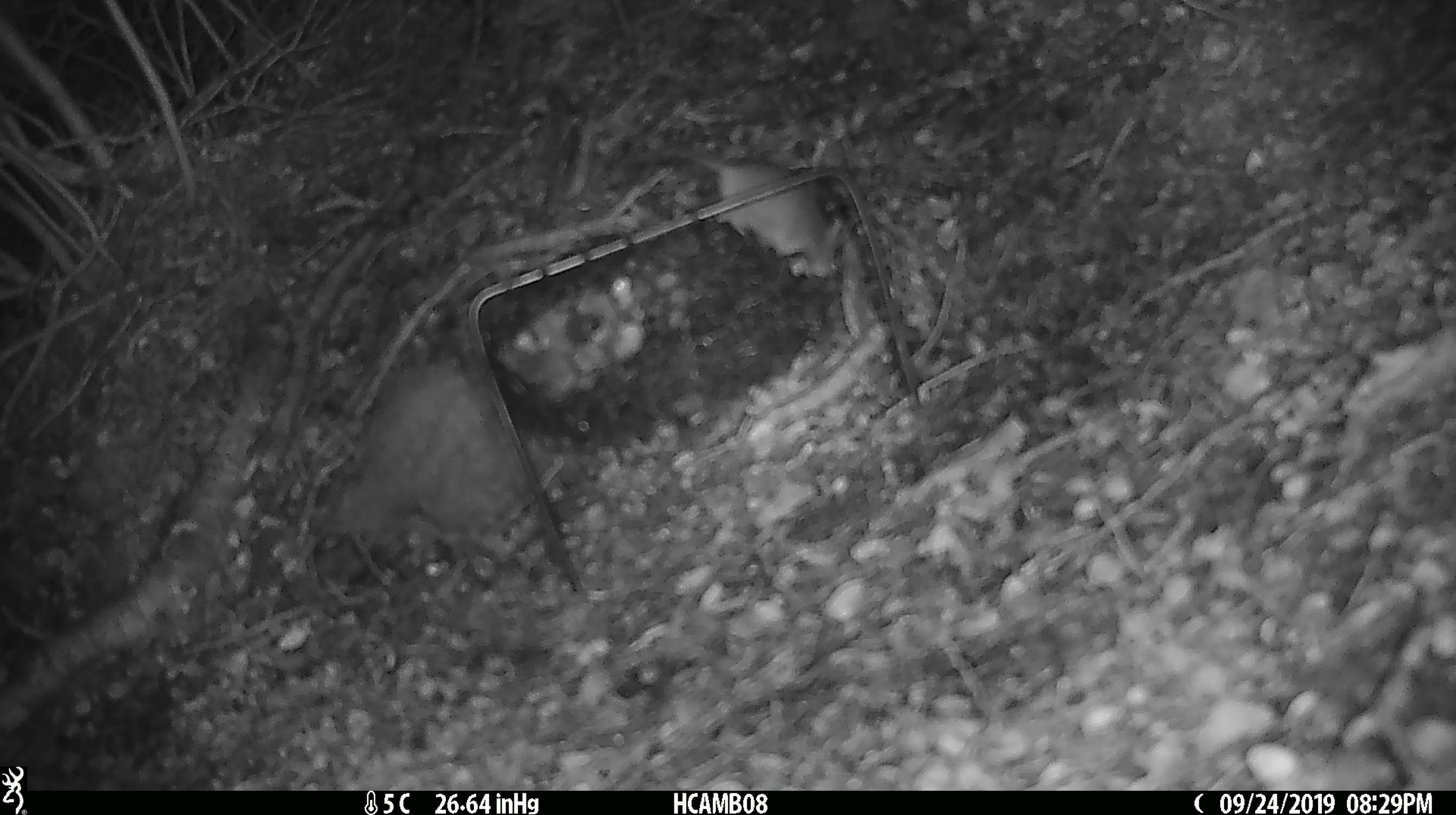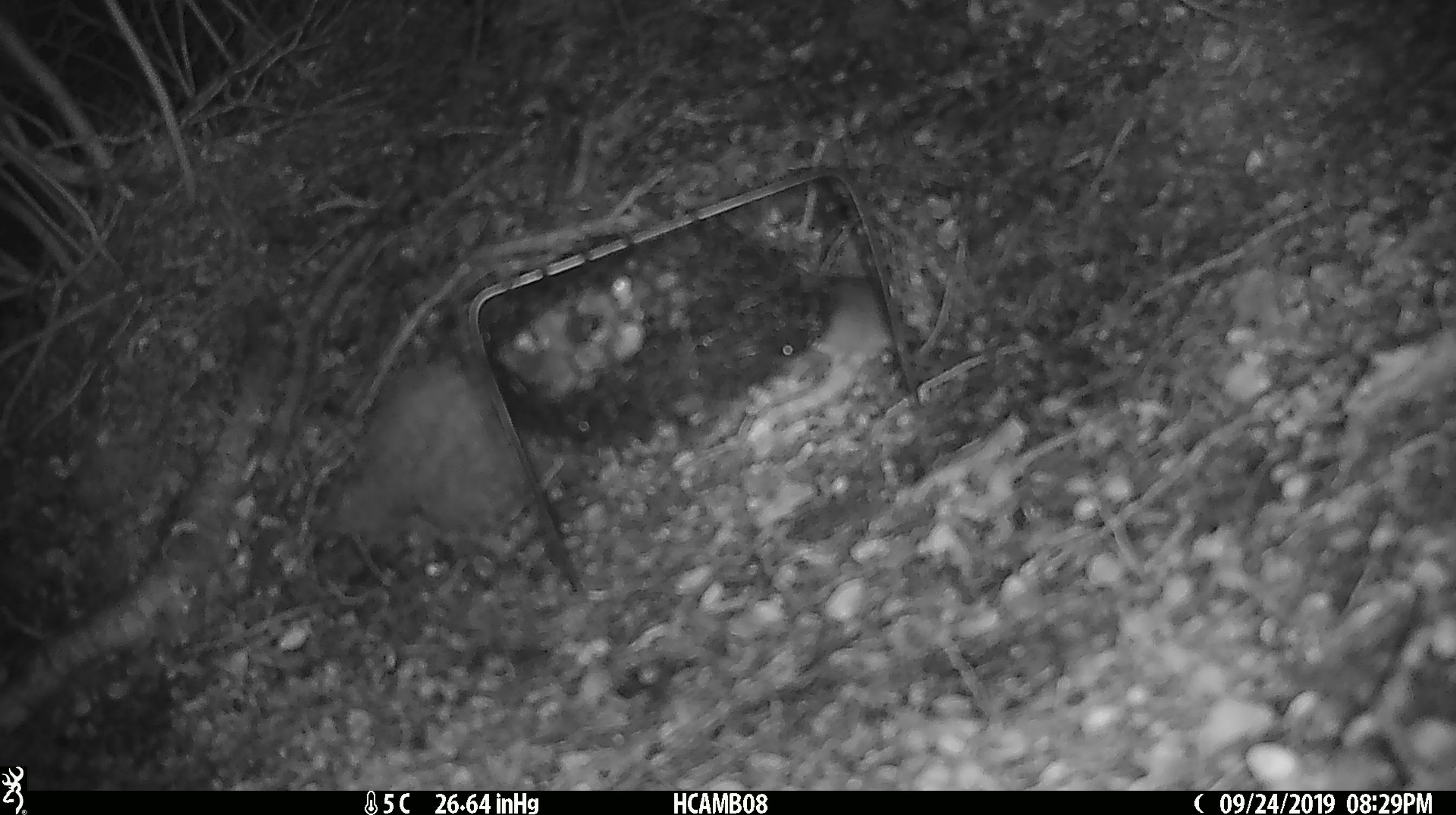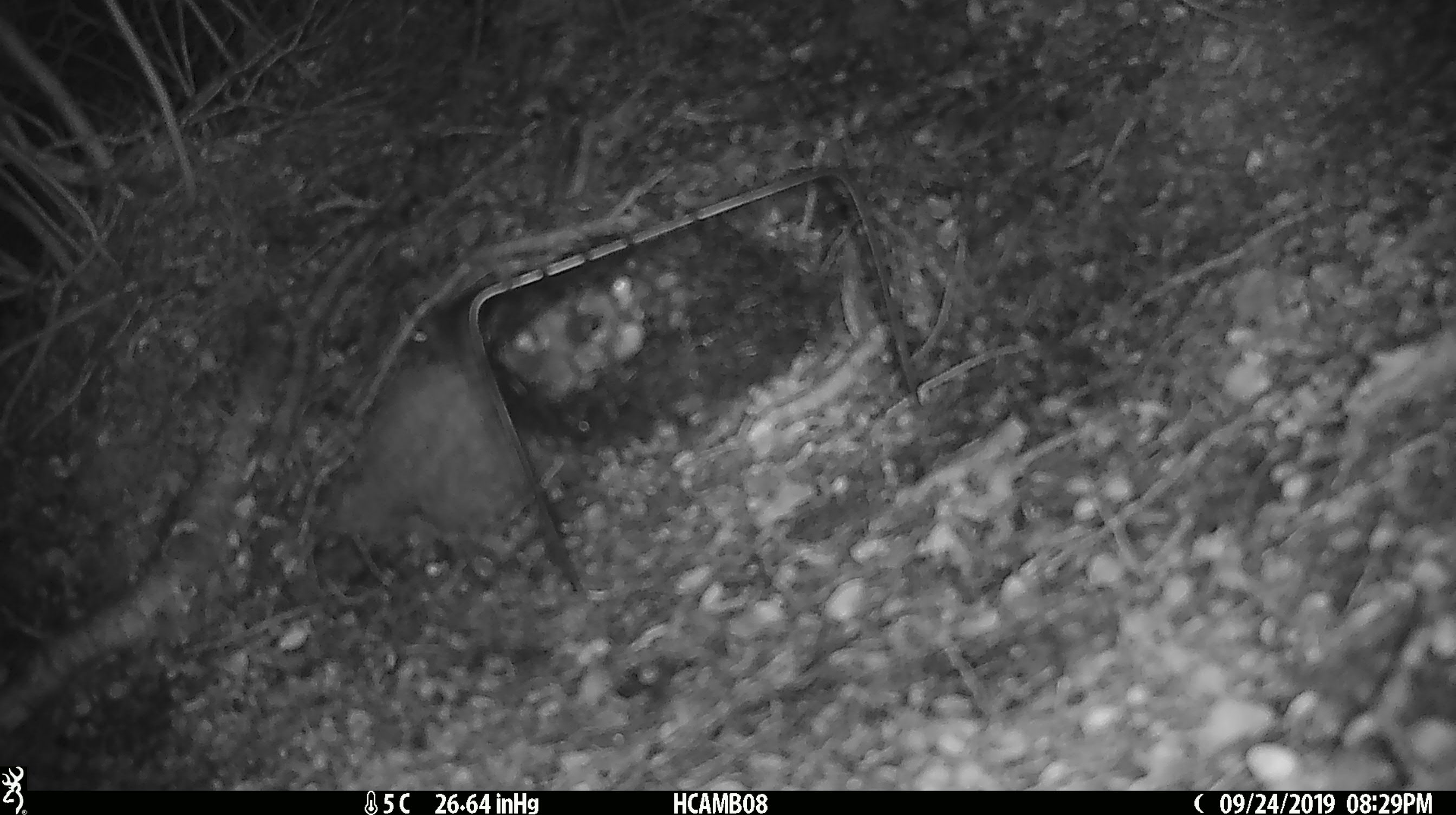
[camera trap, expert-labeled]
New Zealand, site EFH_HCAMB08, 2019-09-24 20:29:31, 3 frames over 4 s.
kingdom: Animalia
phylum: Chordata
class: Mammalia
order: Rodentia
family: Muridae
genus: Mus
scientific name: Mus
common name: mouse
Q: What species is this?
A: Mouse (Mus).